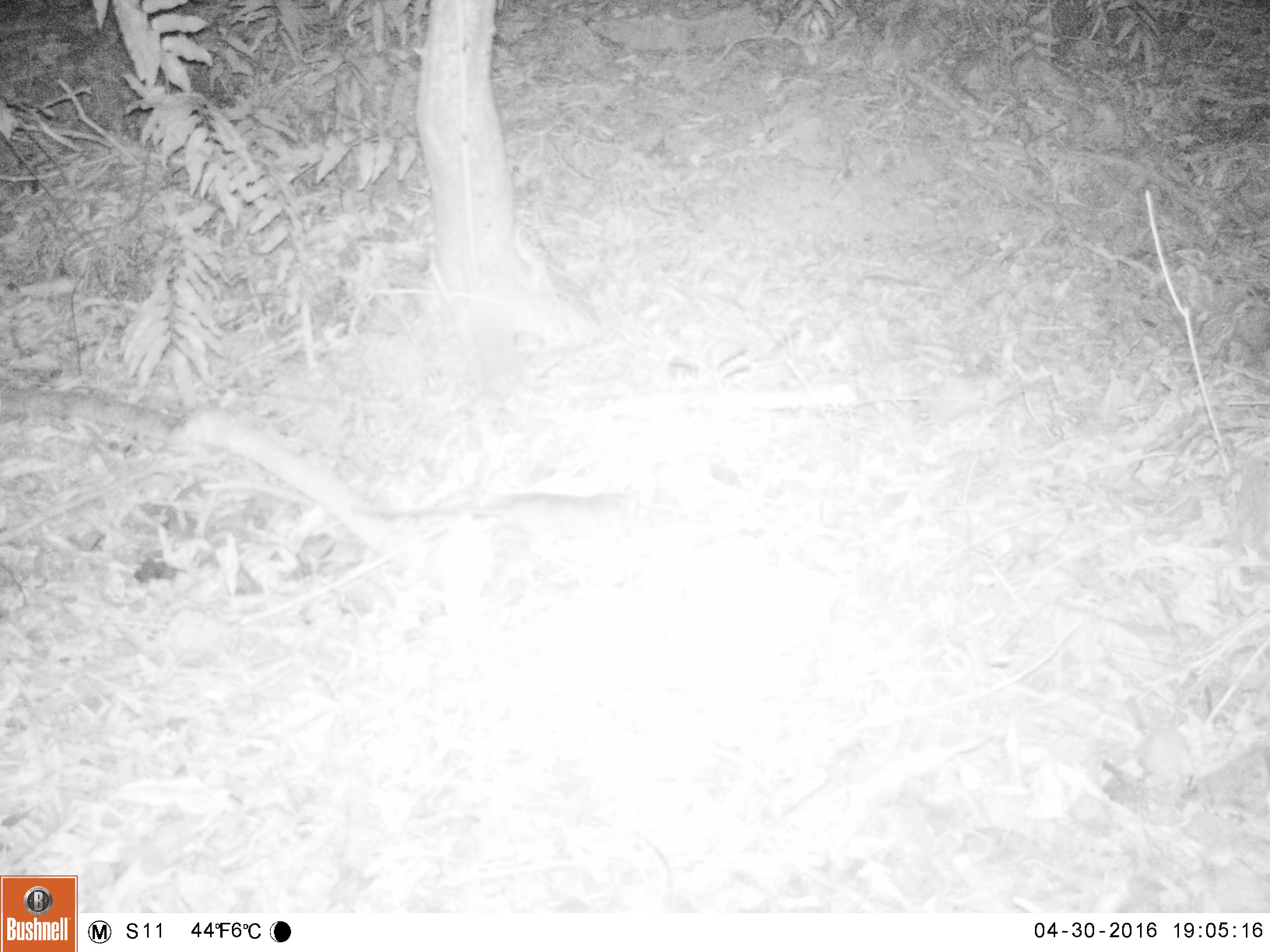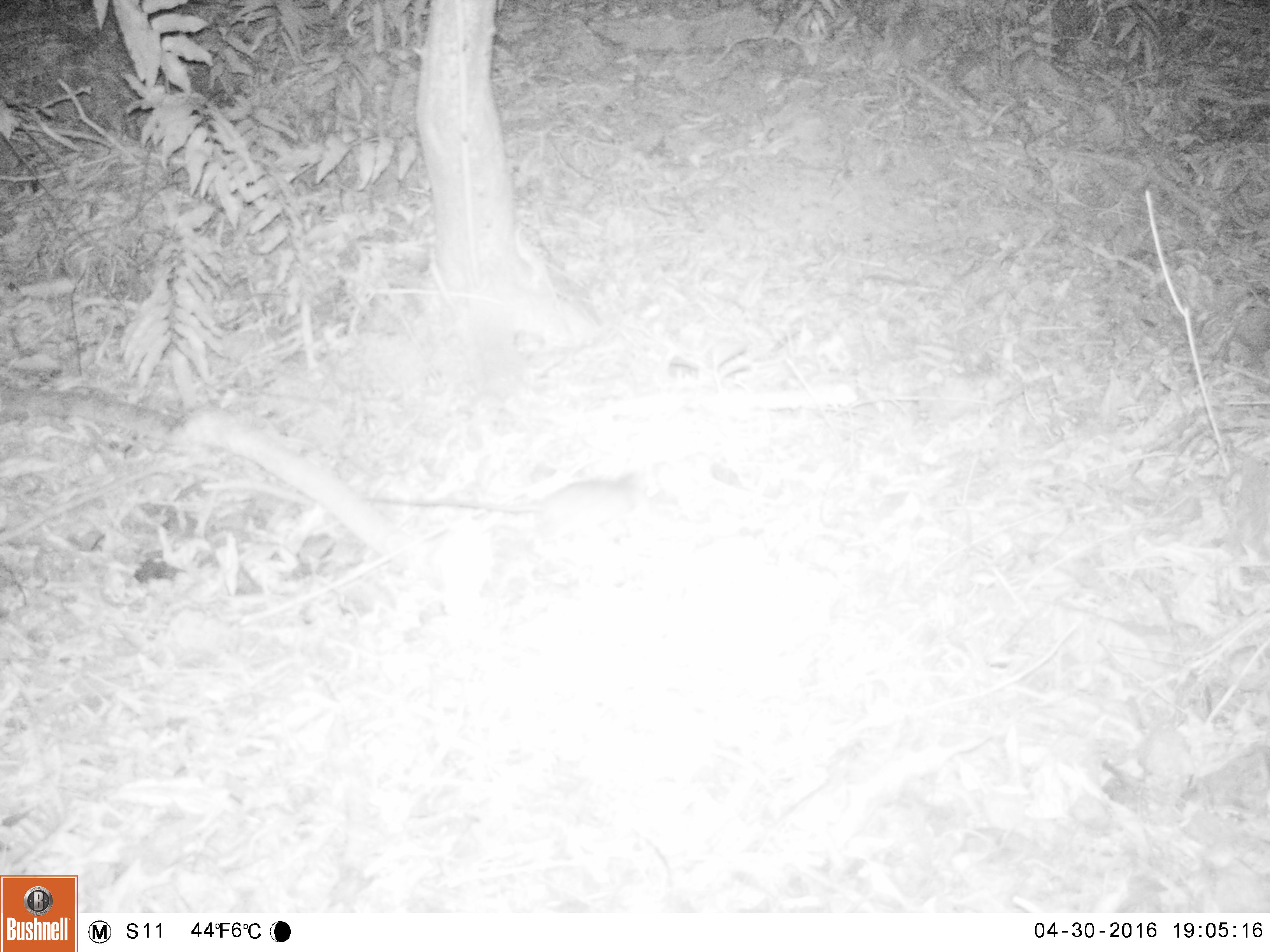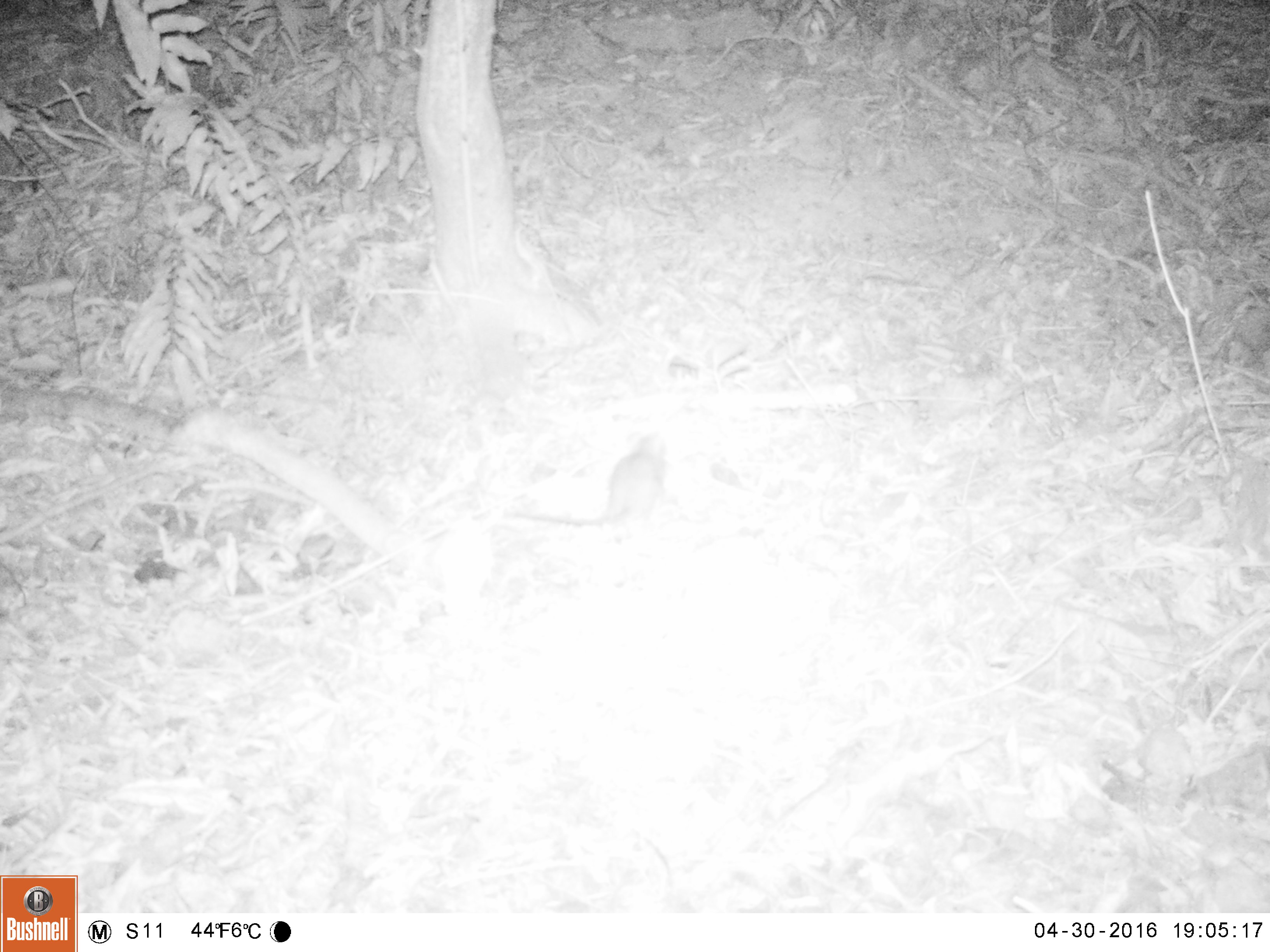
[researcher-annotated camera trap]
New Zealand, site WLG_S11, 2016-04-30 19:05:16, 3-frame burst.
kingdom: Animalia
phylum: Chordata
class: Mammalia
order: Rodentia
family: Muridae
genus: Rattus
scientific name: Rattus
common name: rat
Rat (Rattus).